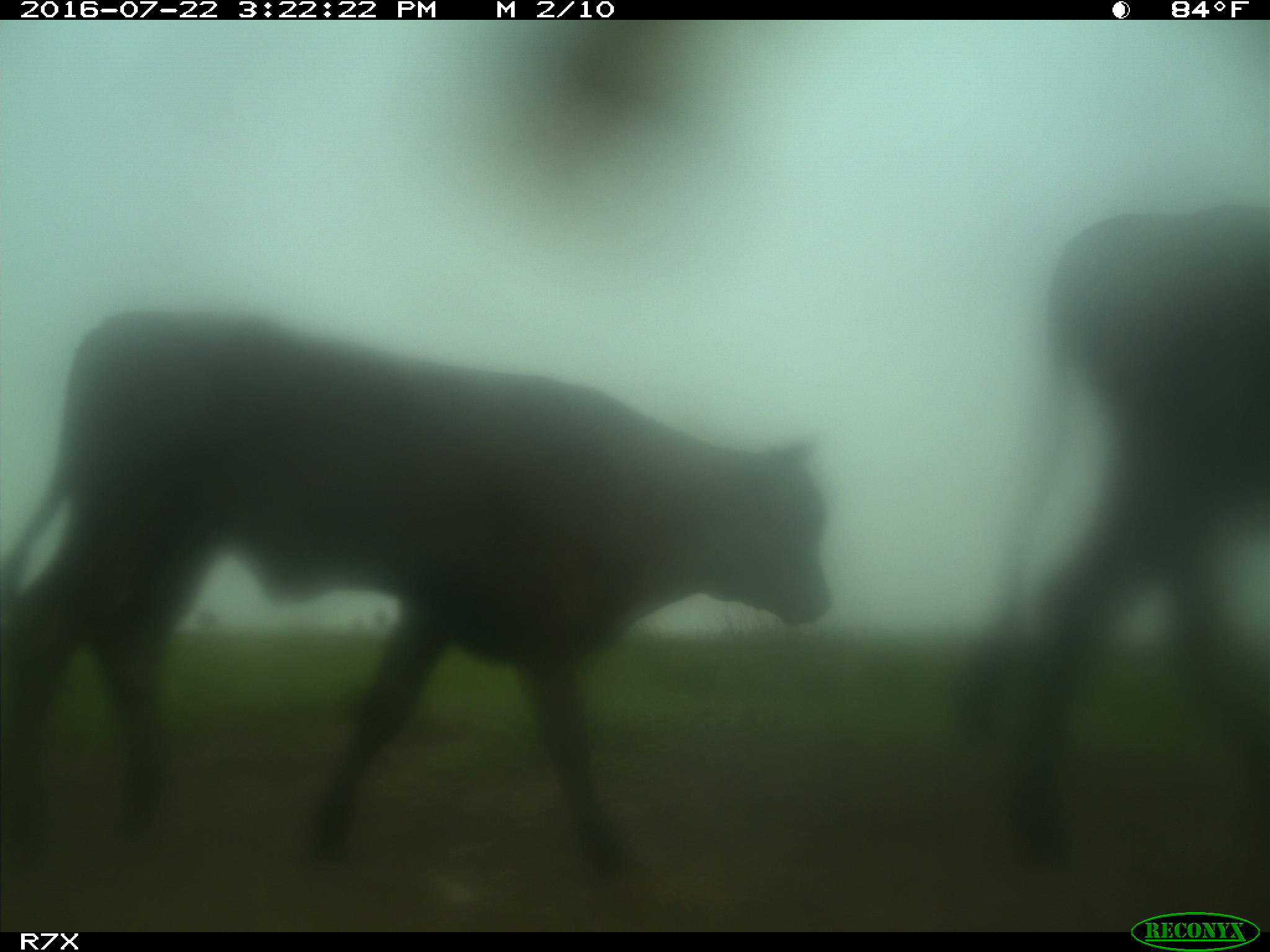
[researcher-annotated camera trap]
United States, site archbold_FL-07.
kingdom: Animalia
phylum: Chordata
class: Mammalia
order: Artiodactyla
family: Bovidae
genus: Bos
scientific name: Bos taurus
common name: domestic cow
Bos taurus (domestic cow).